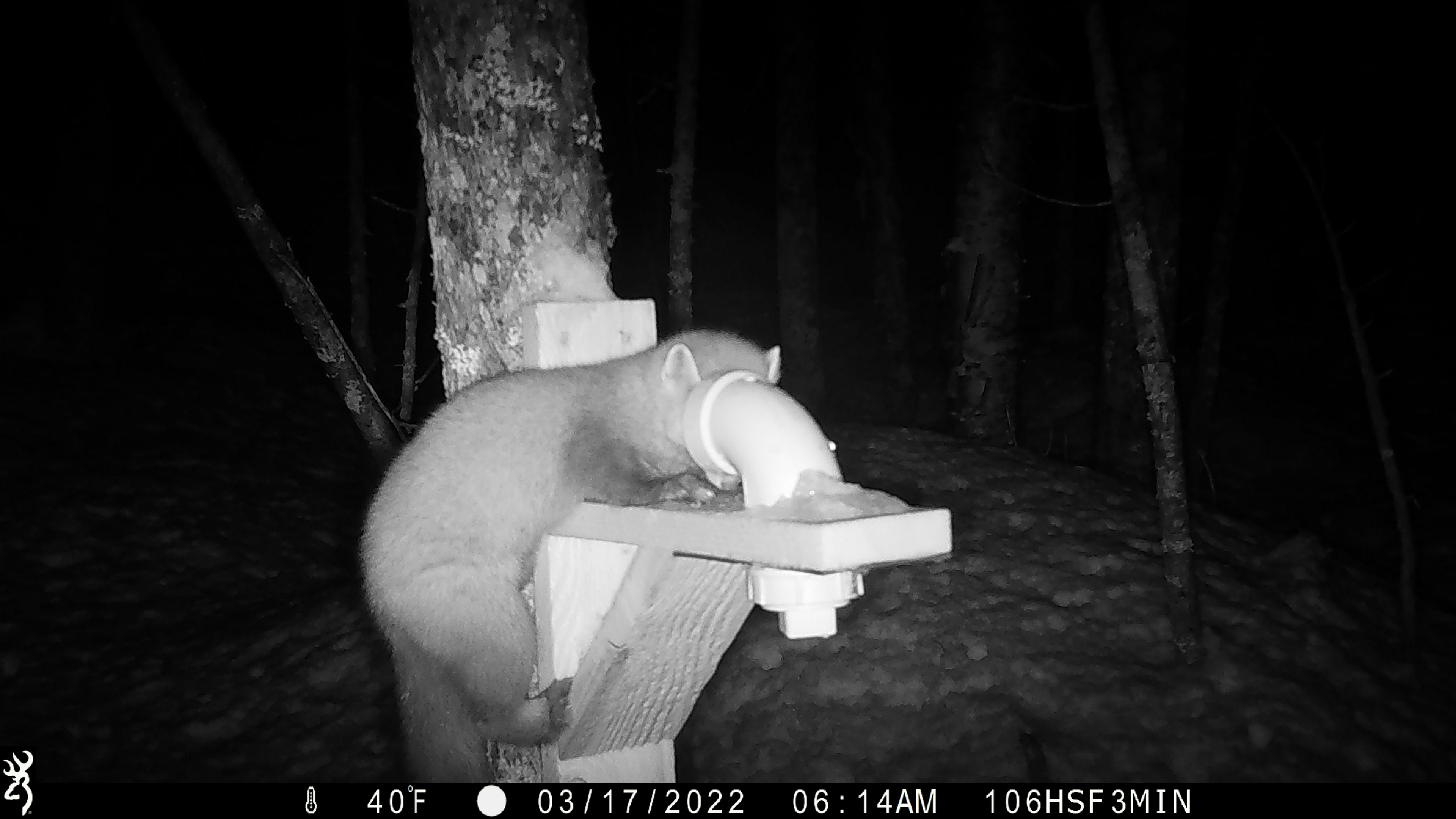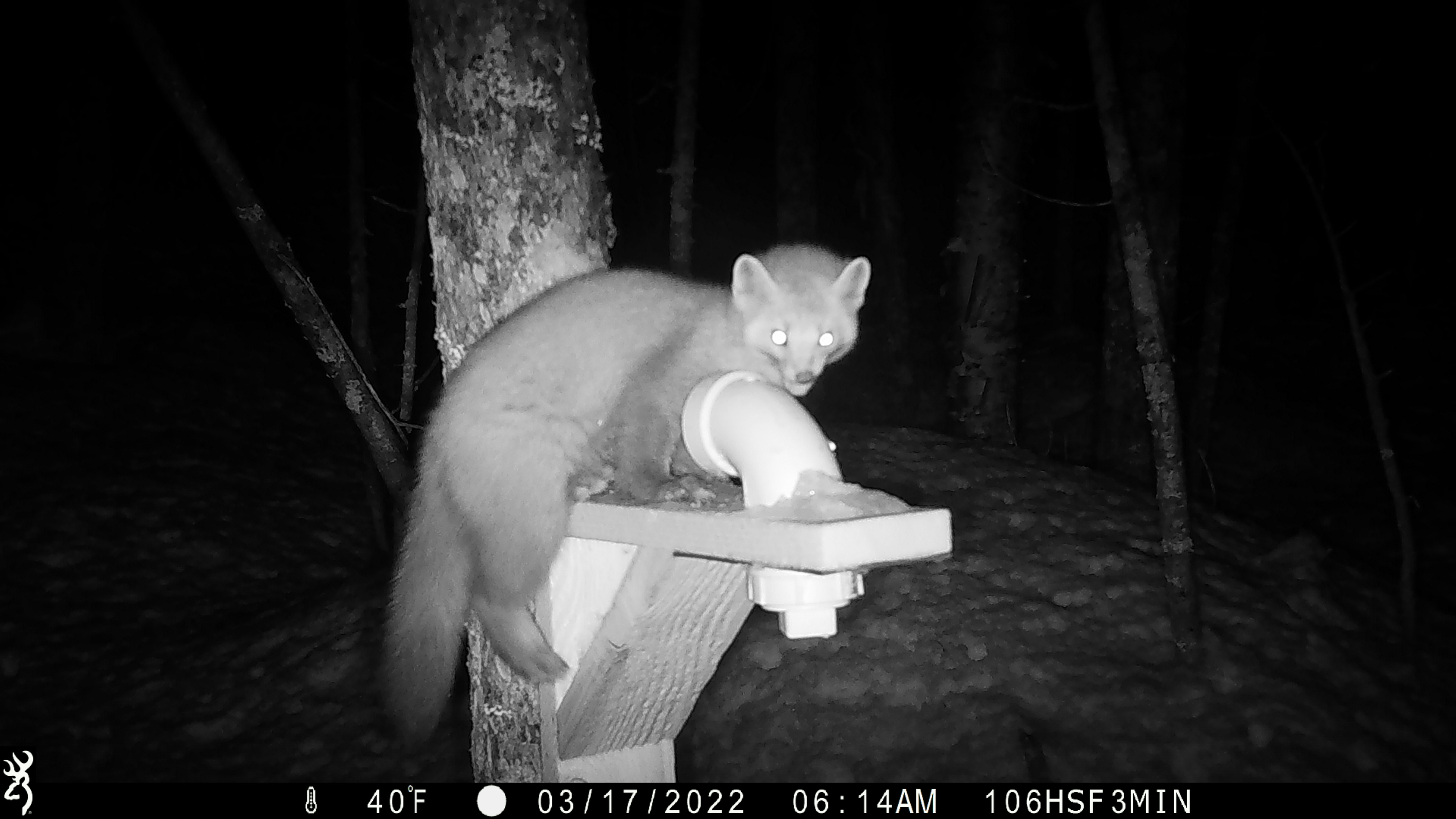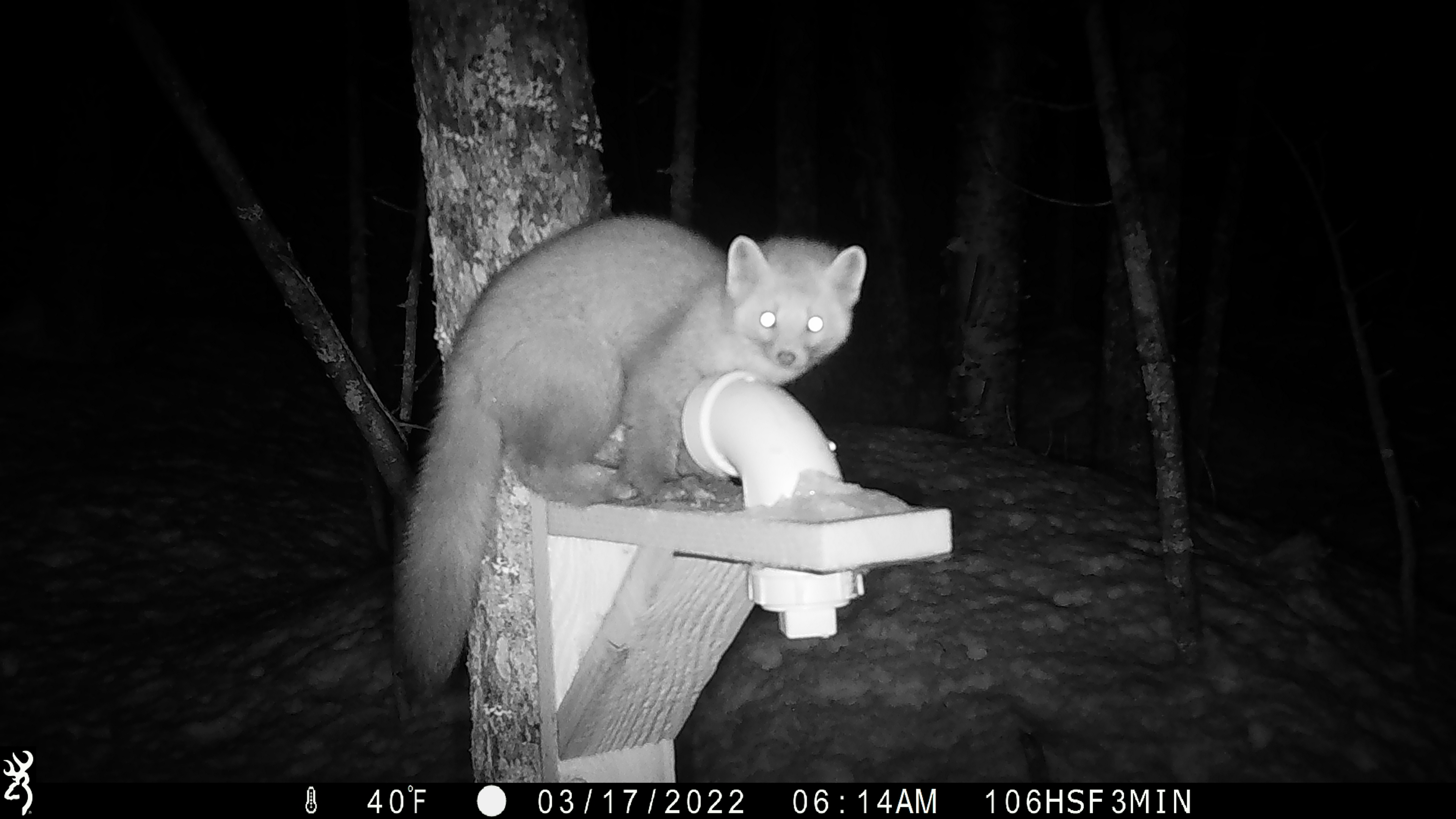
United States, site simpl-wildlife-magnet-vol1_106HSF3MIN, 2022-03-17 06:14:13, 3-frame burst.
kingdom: Animalia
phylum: Chordata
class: Mammalia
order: Carnivora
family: Mustelidae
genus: Martes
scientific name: Martes americana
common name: american marten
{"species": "american marten (Martes americana)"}